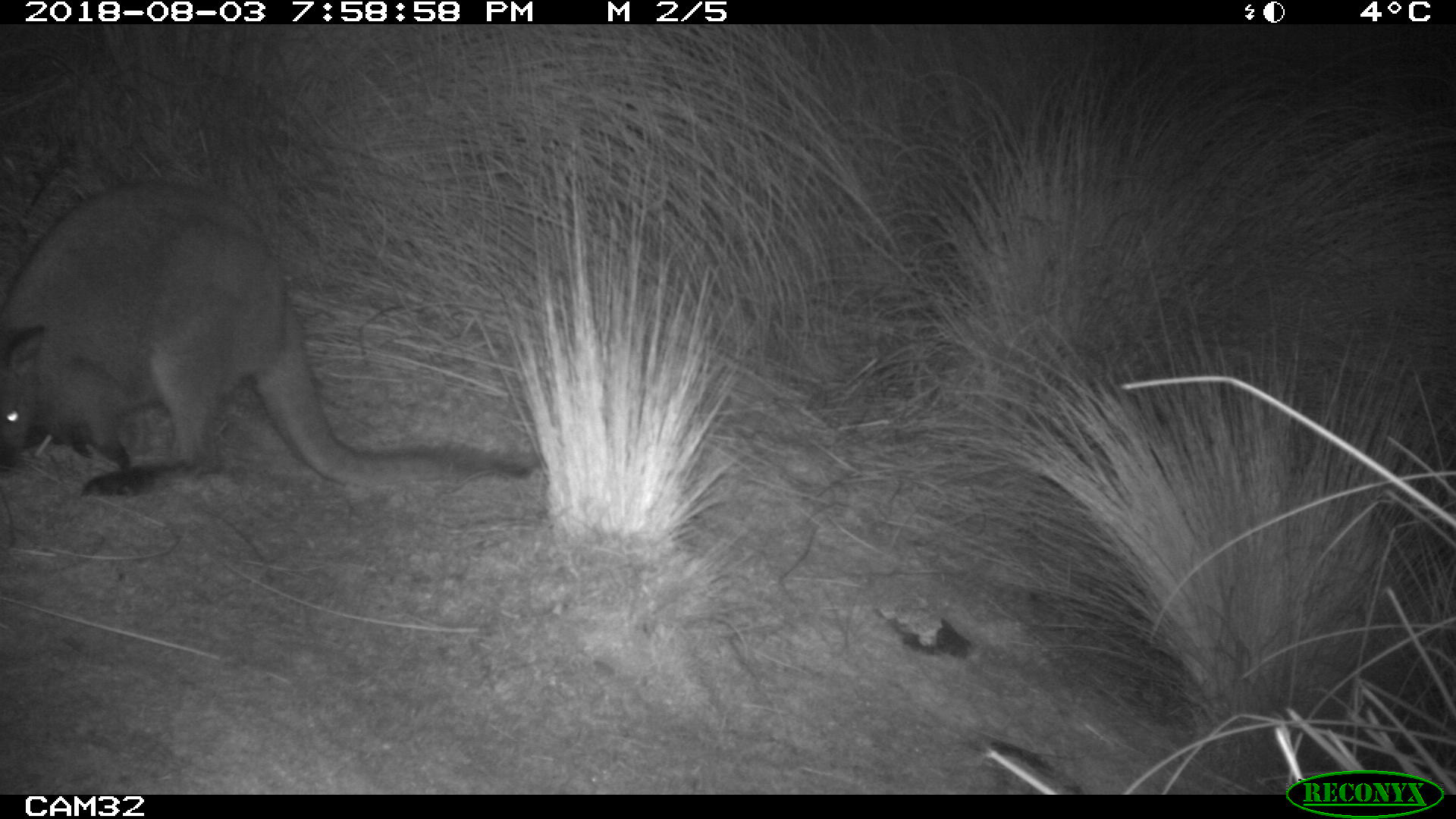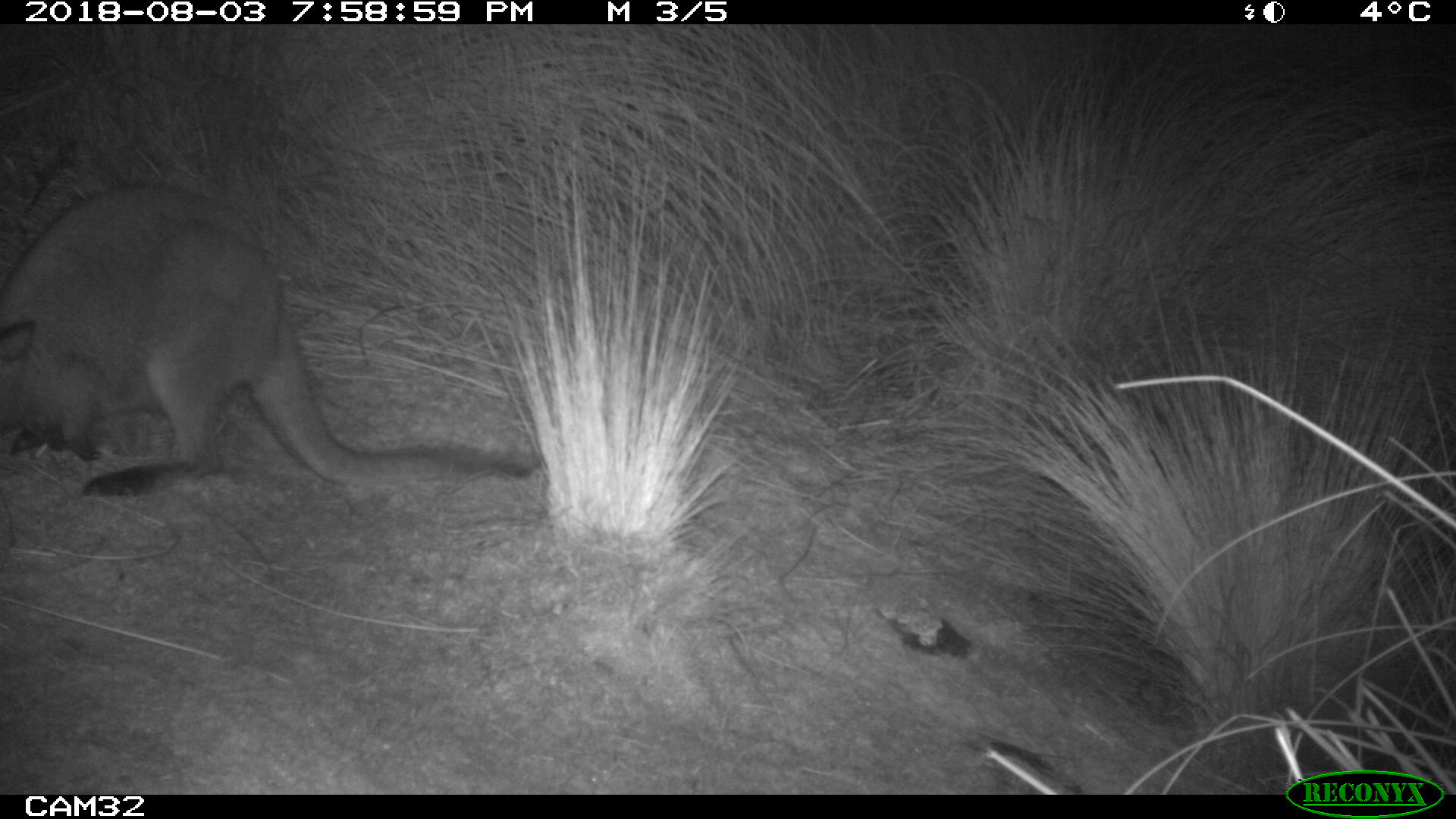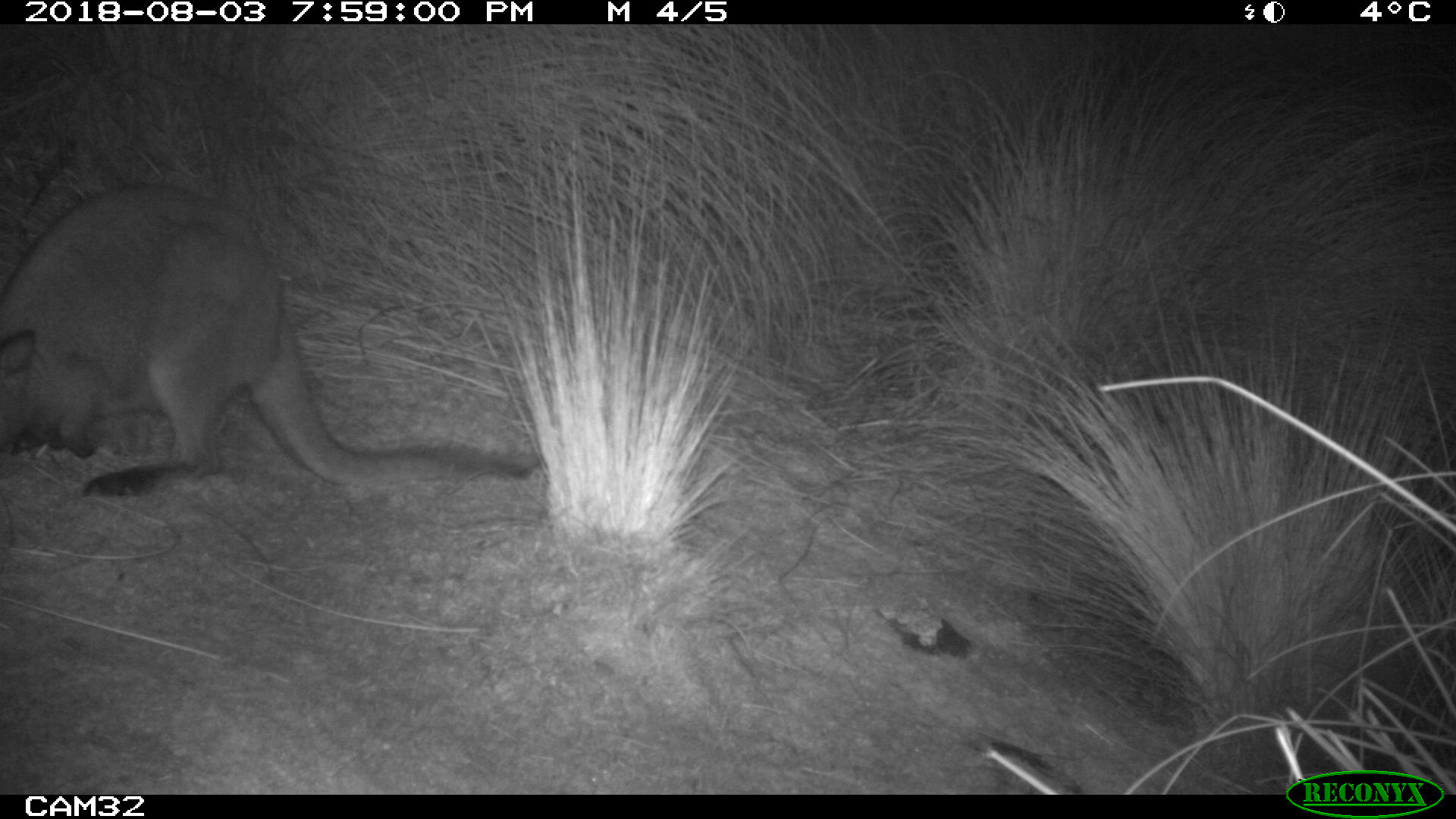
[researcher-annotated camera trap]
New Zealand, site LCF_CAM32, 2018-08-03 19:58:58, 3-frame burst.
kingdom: Animalia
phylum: Chordata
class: Mammalia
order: Diprotodontia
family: Macropodidae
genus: Notamacropus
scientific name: Notamacropus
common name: wallaby